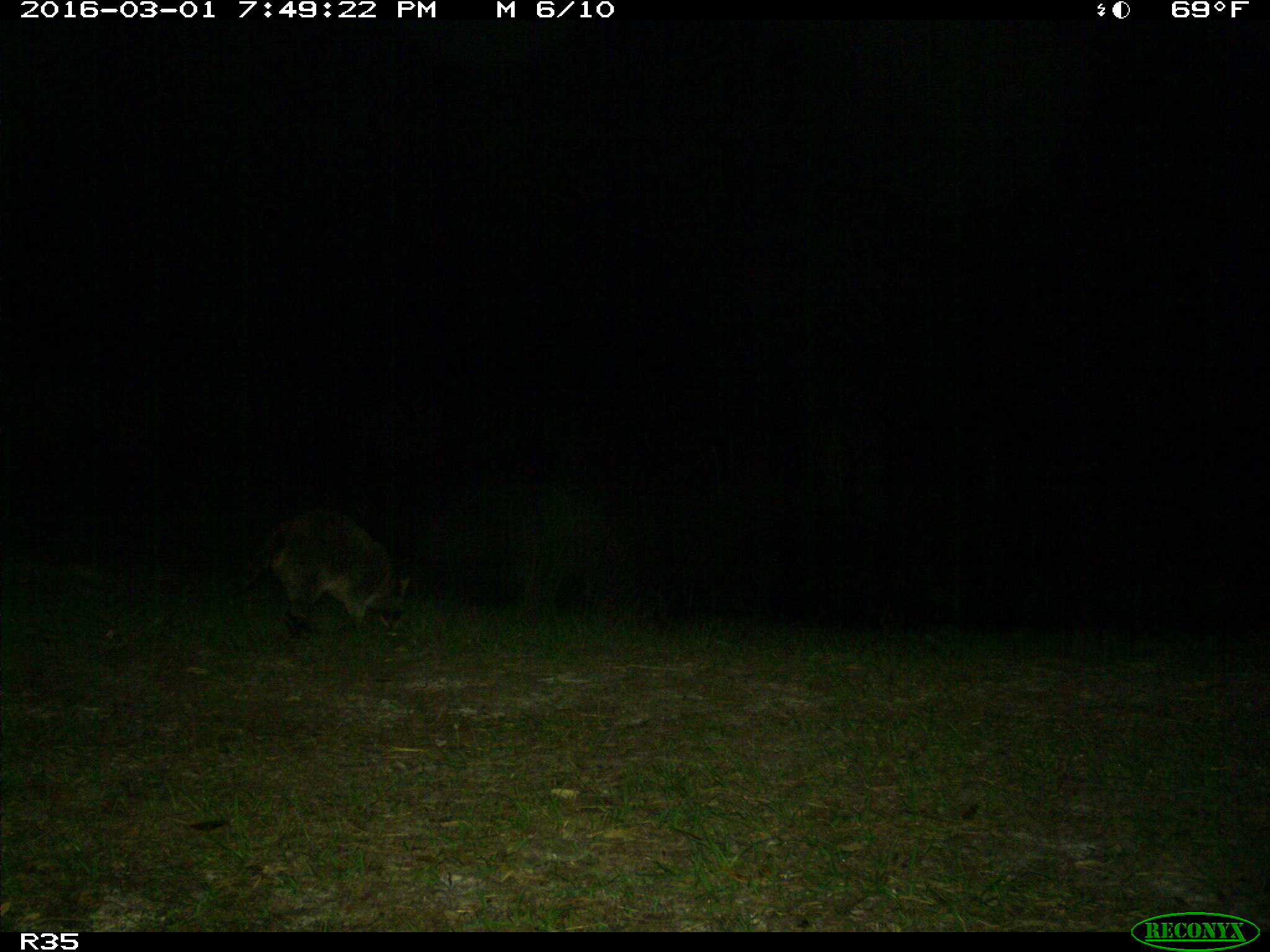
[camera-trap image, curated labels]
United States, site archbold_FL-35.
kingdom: Animalia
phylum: Chordata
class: Mammalia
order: Carnivora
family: Procyonidae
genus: Procyon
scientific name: Procyon lotor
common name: common raccoon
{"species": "Procyon lotor (common raccoon)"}